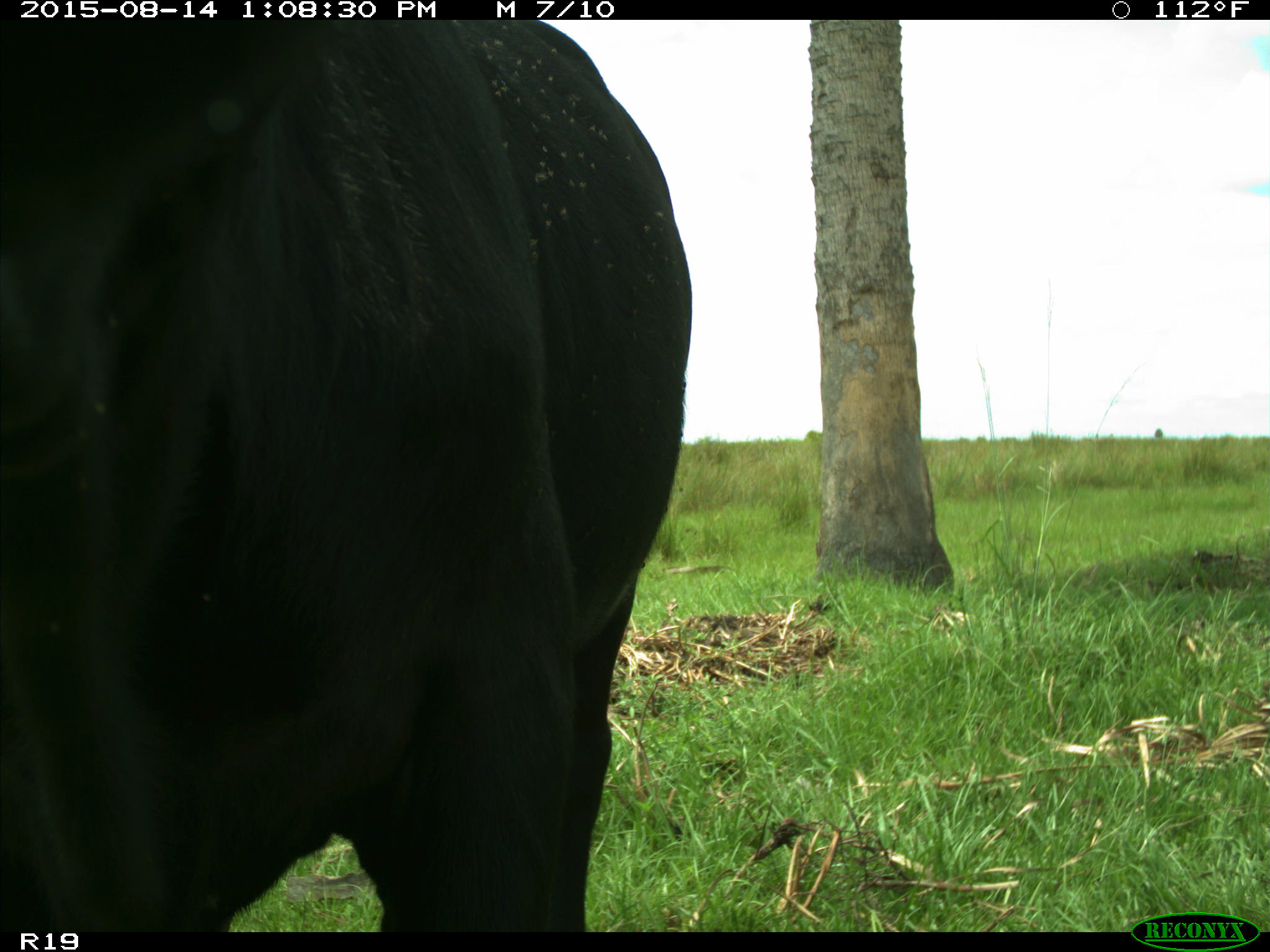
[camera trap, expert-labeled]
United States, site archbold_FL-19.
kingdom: Animalia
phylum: Chordata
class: Mammalia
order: Artiodactyla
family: Bovidae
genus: Bos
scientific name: Bos taurus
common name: domestic cow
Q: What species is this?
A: Bos taurus (domestic cow).